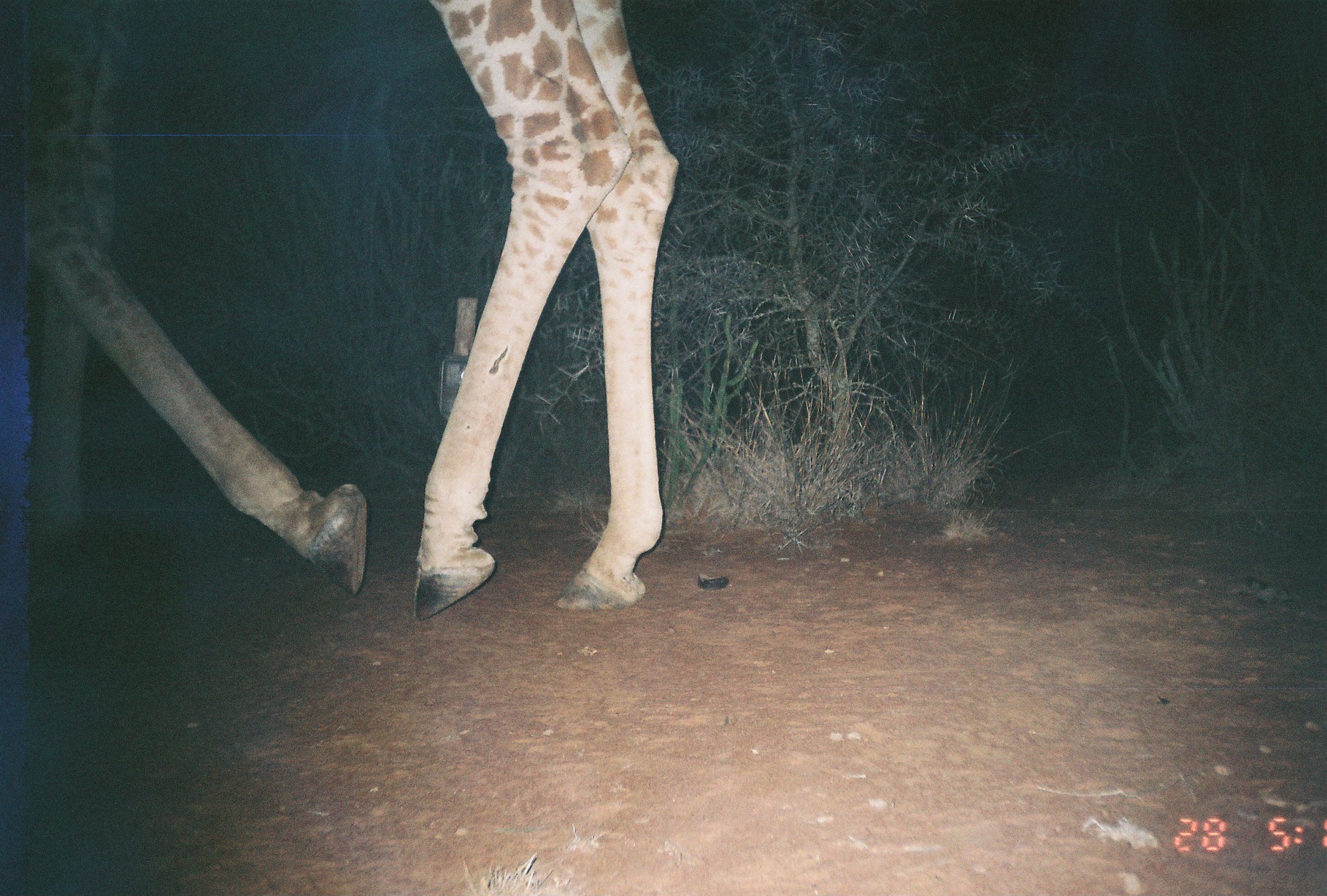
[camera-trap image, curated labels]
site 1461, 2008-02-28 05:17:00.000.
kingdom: Animalia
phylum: Chordata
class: Mammalia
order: Artiodactyla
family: Giraffidae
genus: Giraffa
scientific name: Giraffa camelopardalis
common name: giraffe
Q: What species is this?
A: Giraffa camelopardalis (giraffe).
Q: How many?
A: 1.